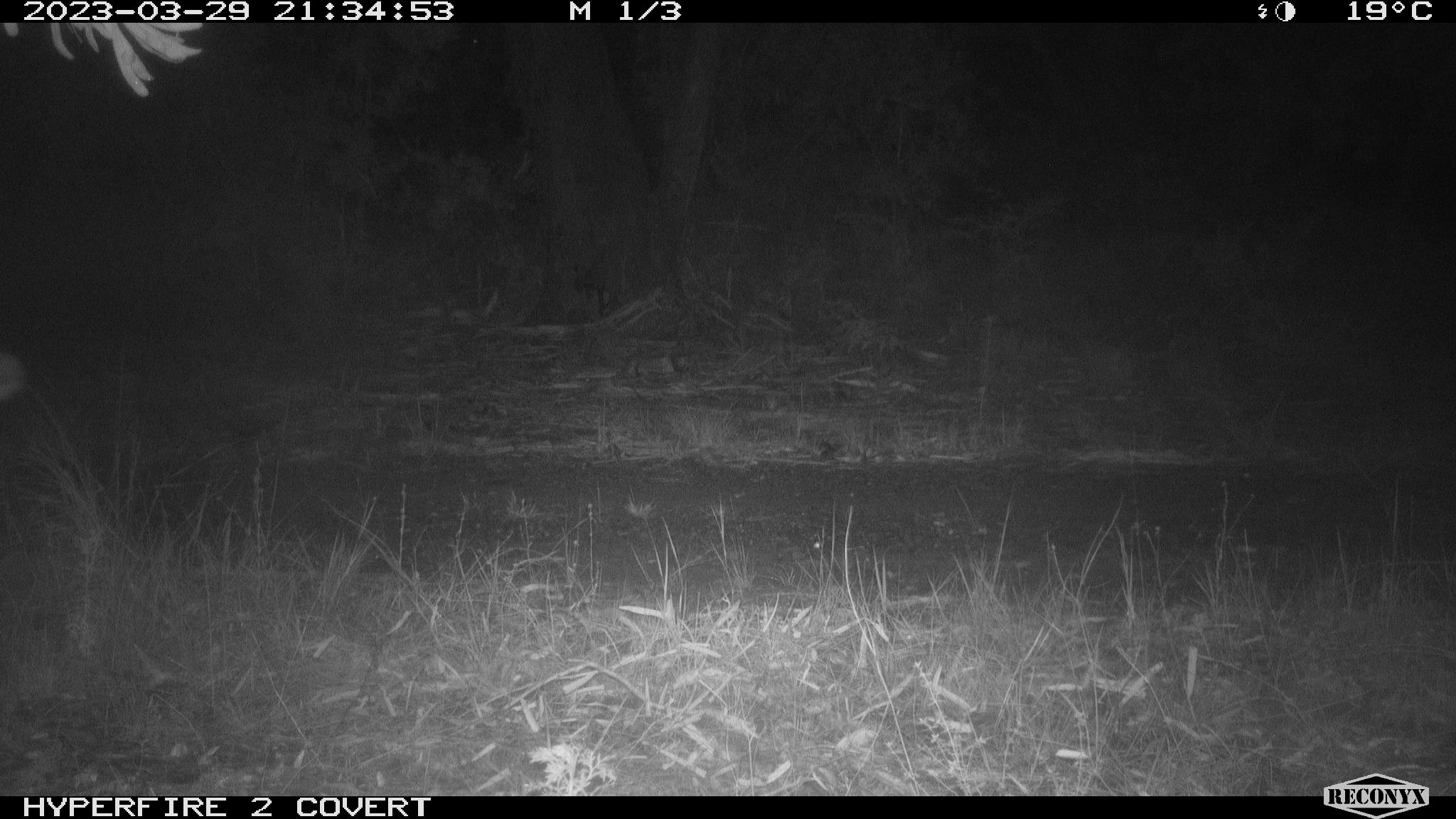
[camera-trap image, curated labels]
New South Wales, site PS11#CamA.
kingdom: Animalia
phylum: Chordata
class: Mammalia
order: Carnivora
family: Canidae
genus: Canis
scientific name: Canis familiaris dingo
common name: dingo